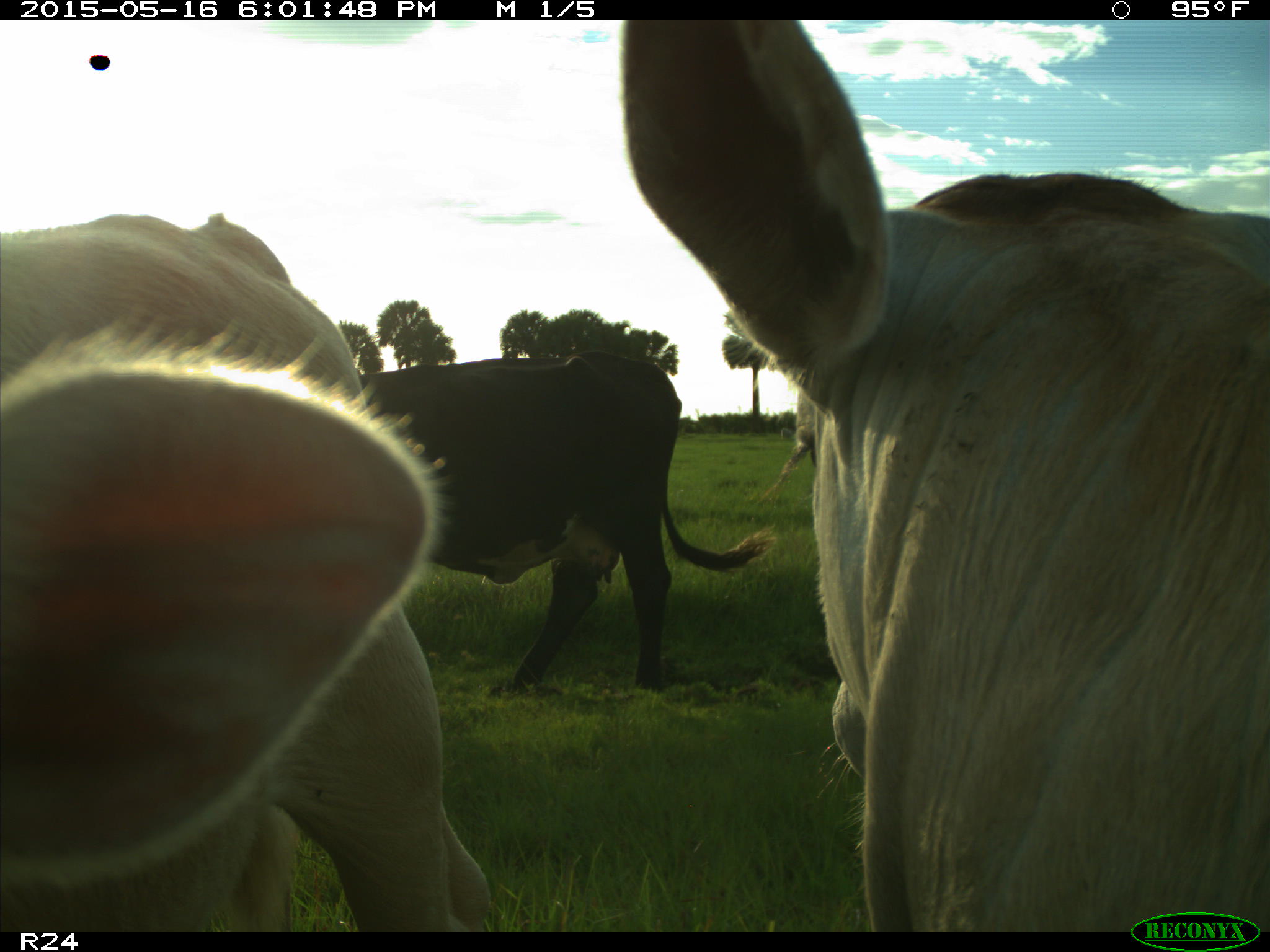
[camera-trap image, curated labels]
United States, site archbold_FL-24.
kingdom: Animalia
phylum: Chordata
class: Mammalia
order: Artiodactyla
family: Bovidae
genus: Bos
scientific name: Bos taurus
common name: domestic cow